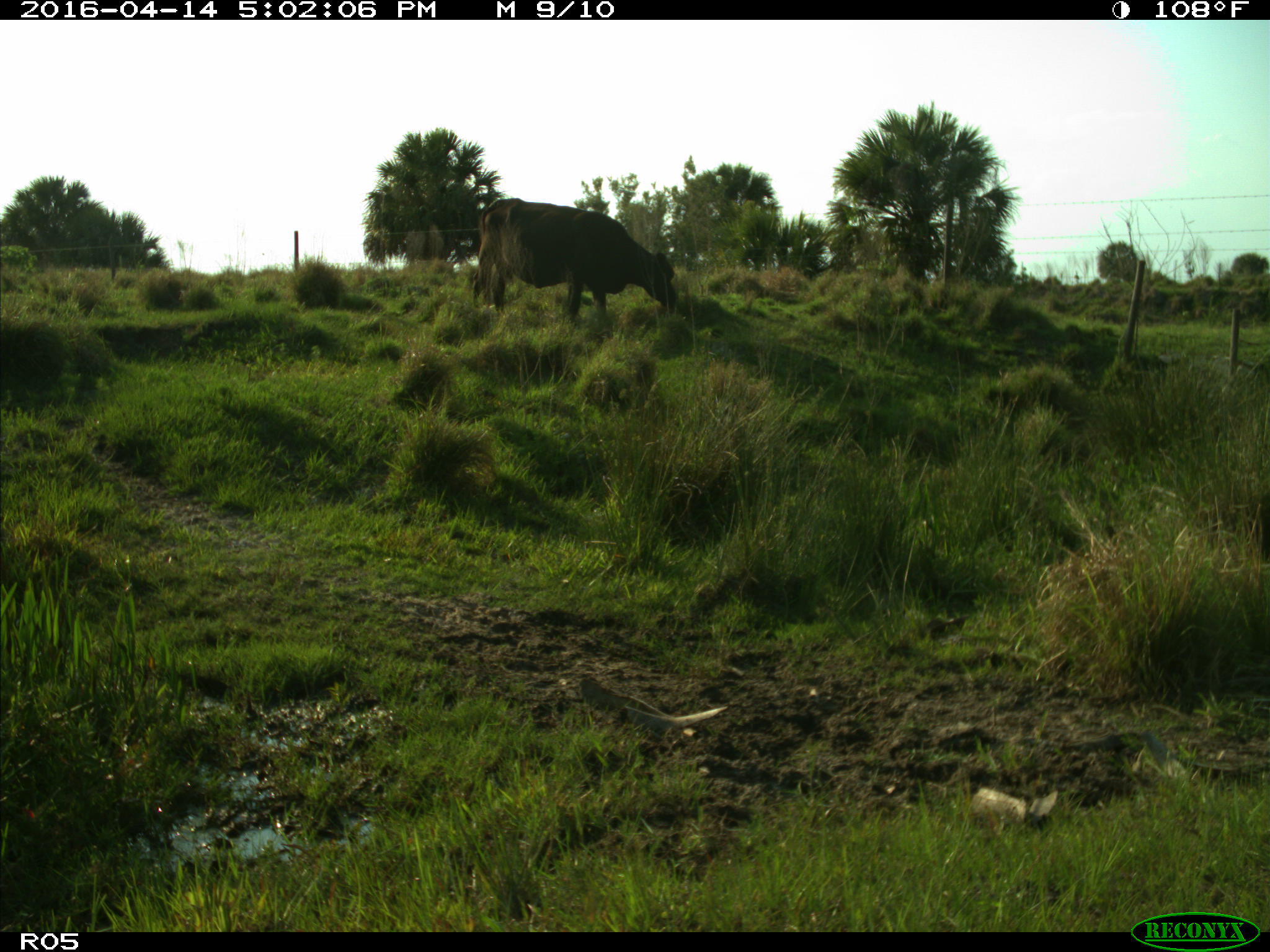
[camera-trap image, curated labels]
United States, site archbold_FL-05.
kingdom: Animalia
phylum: Chordata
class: Mammalia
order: Artiodactyla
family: Bovidae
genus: Bos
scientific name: Bos taurus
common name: domestic cow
Bos taurus (domestic cow).